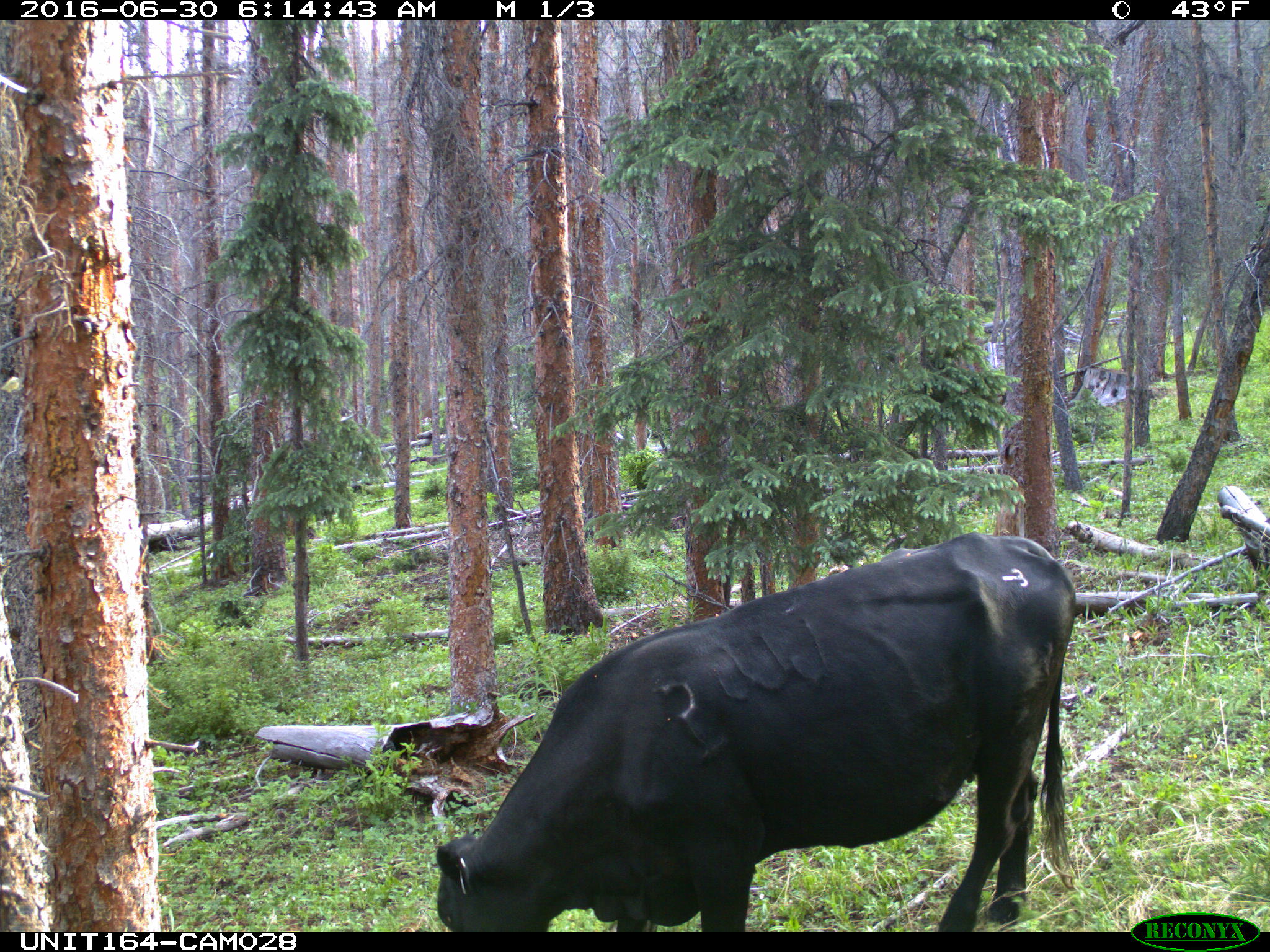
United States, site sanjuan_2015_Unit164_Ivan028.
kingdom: Animalia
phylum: Chordata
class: Mammalia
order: Artiodactyla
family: Bovidae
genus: Bos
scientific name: Bos taurus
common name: domestic cow